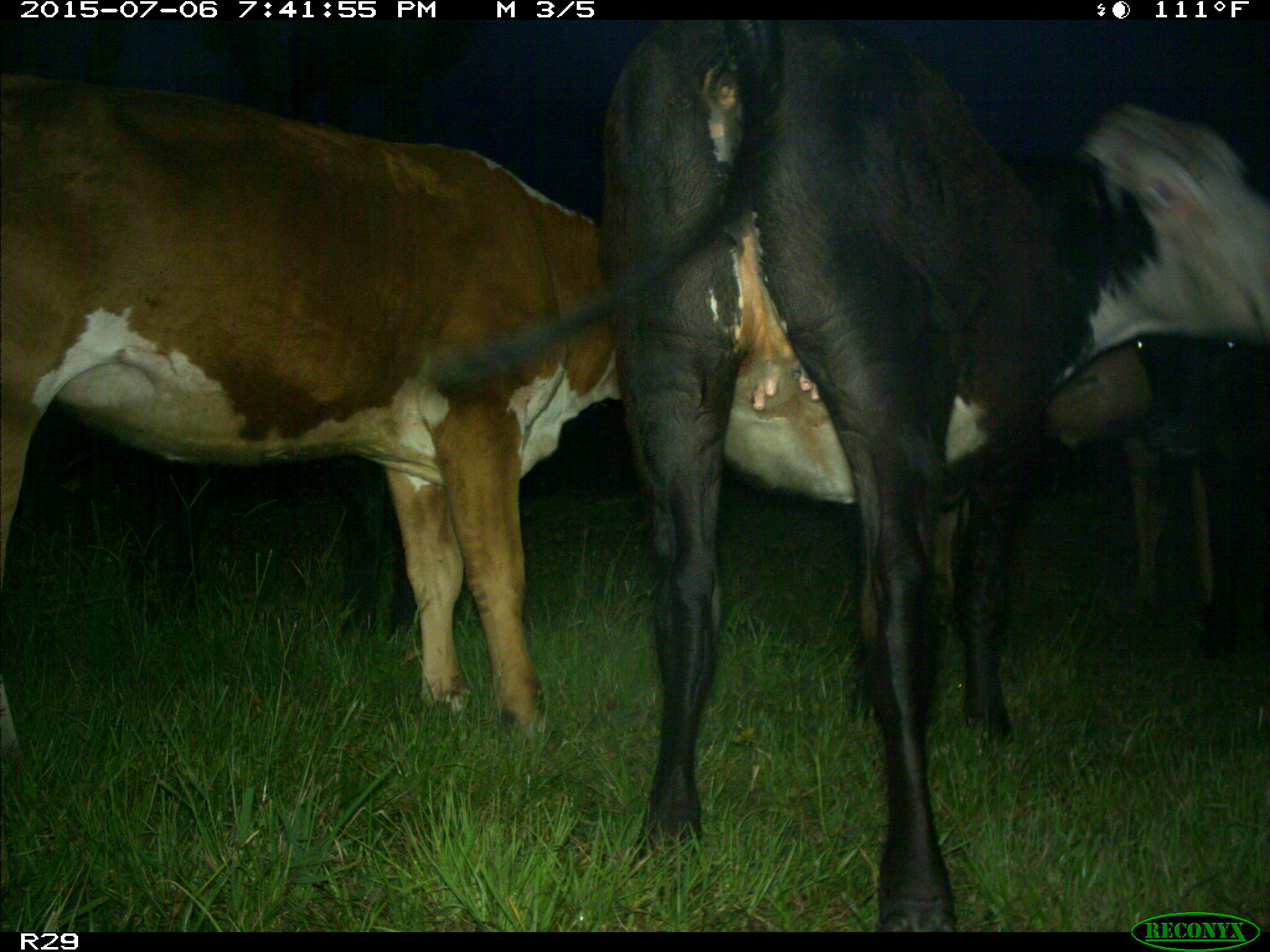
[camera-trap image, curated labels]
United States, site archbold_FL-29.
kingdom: Animalia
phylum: Chordata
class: Mammalia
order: Artiodactyla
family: Bovidae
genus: Bos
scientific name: Bos taurus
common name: domestic cow